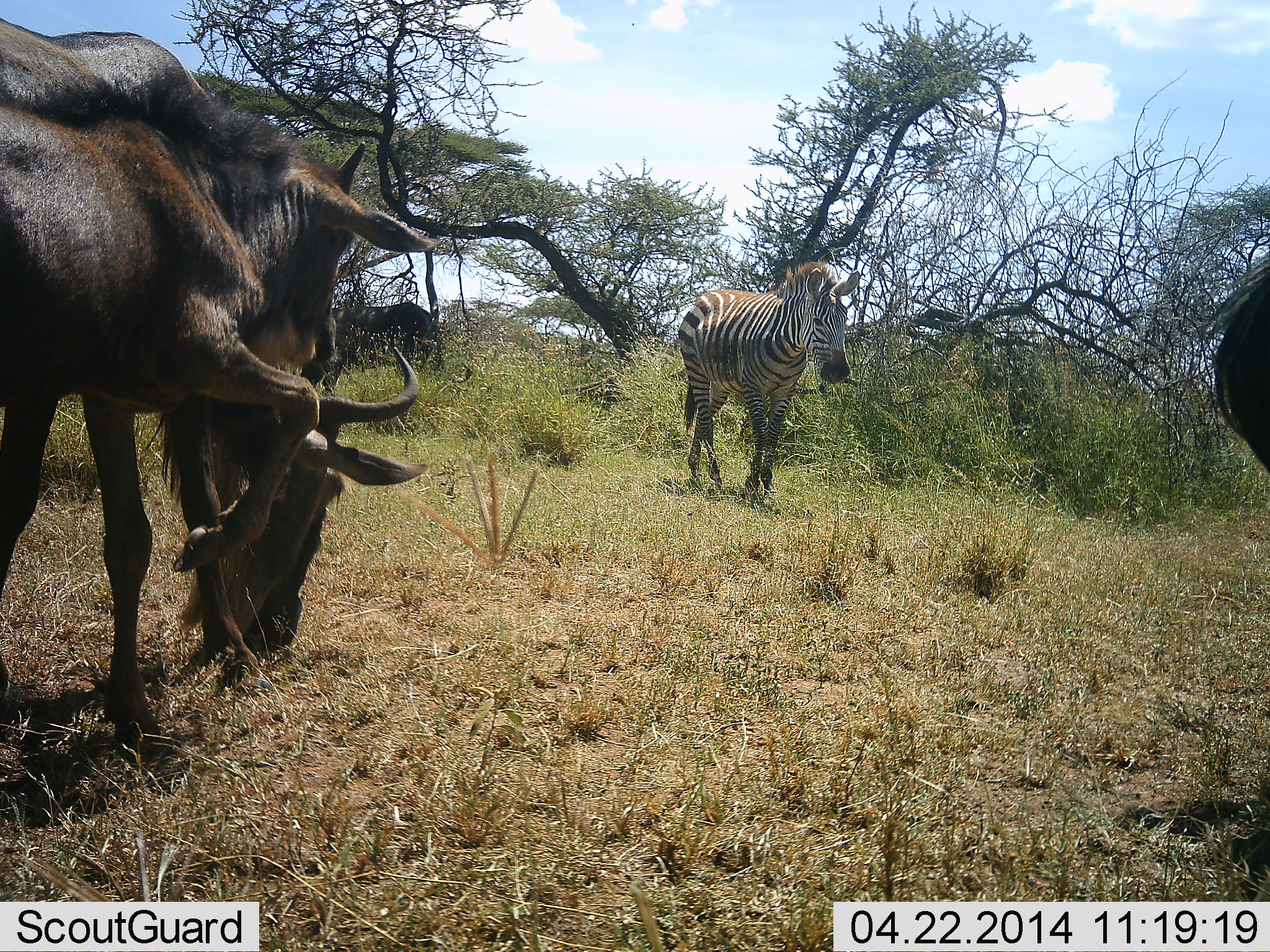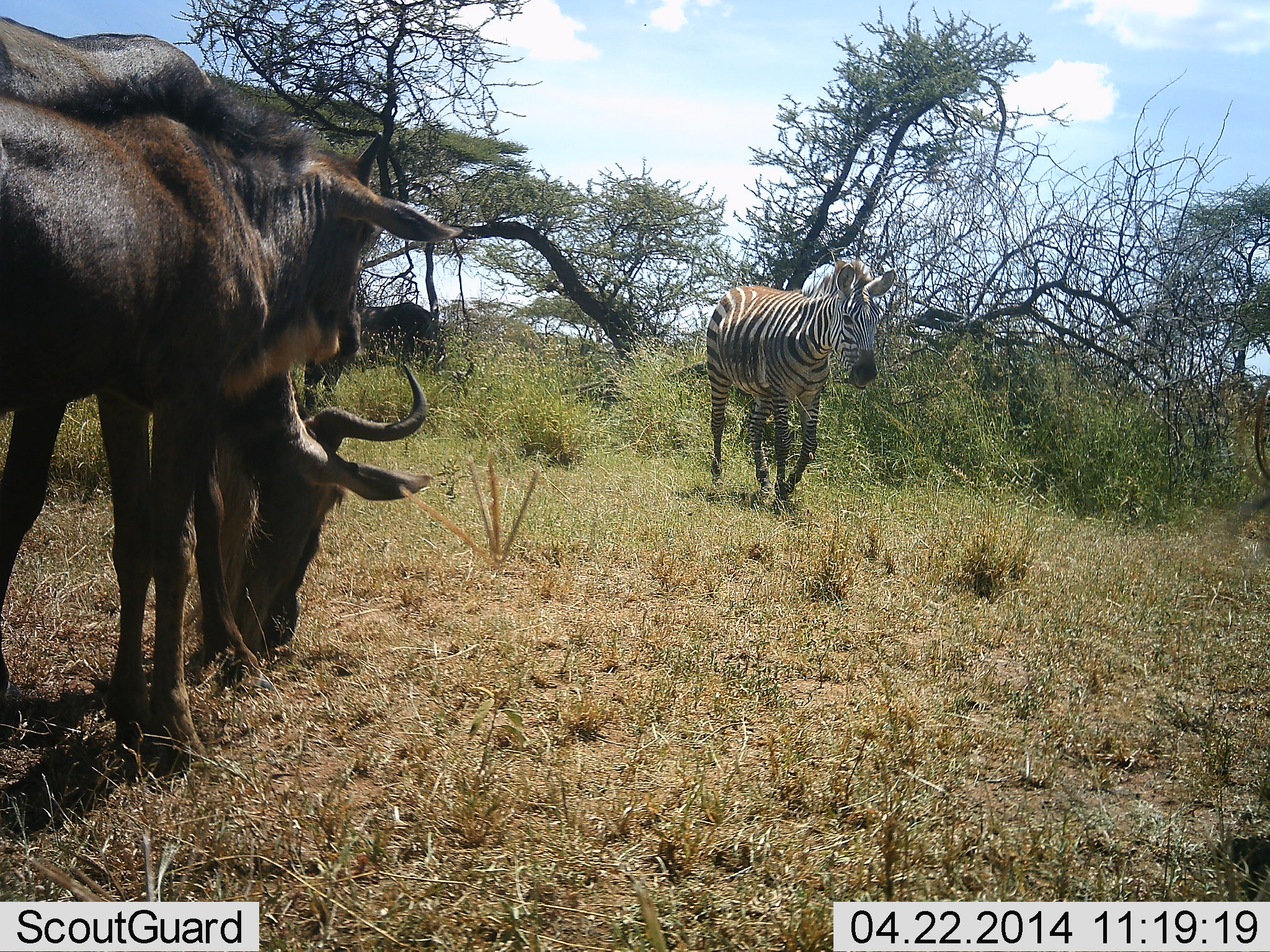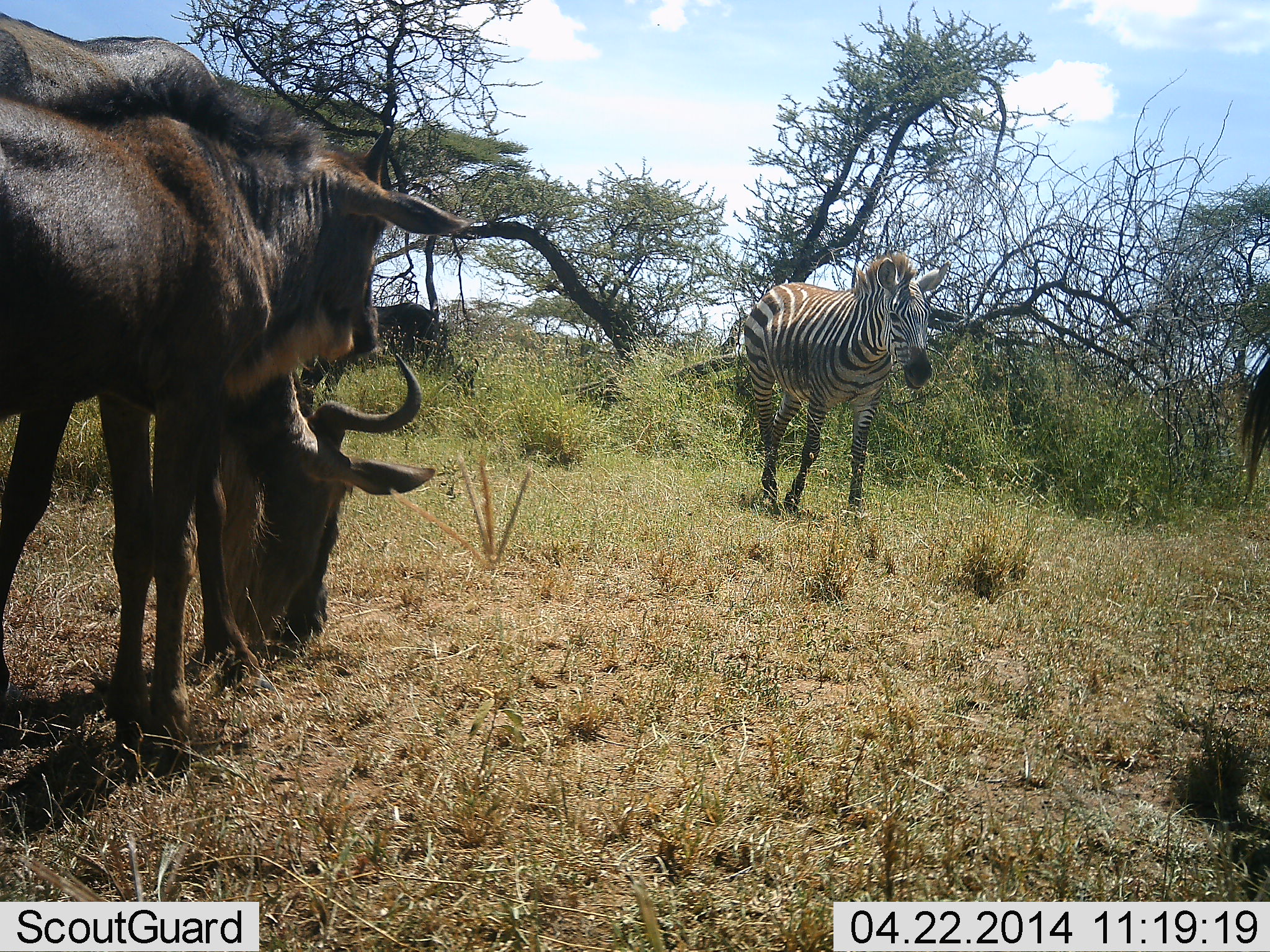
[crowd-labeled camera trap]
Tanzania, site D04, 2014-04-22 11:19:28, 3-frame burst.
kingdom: Animalia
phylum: Chordata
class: Mammalia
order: Artiodactyla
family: Bovidae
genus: Connochaetes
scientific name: Connochaetes taurinus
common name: blue wildebeest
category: wildebeest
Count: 2.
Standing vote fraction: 80%.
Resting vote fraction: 0%.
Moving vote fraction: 10%.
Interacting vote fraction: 0%.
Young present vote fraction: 40%.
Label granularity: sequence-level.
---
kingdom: Animalia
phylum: Chordata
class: Mammalia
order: Perissodactyla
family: Equidae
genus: Equus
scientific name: Equus quagga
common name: plains zebra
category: zebra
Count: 1.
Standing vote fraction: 9%.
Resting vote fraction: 0%.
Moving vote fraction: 91%.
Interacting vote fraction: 0%.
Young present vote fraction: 0%.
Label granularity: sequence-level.